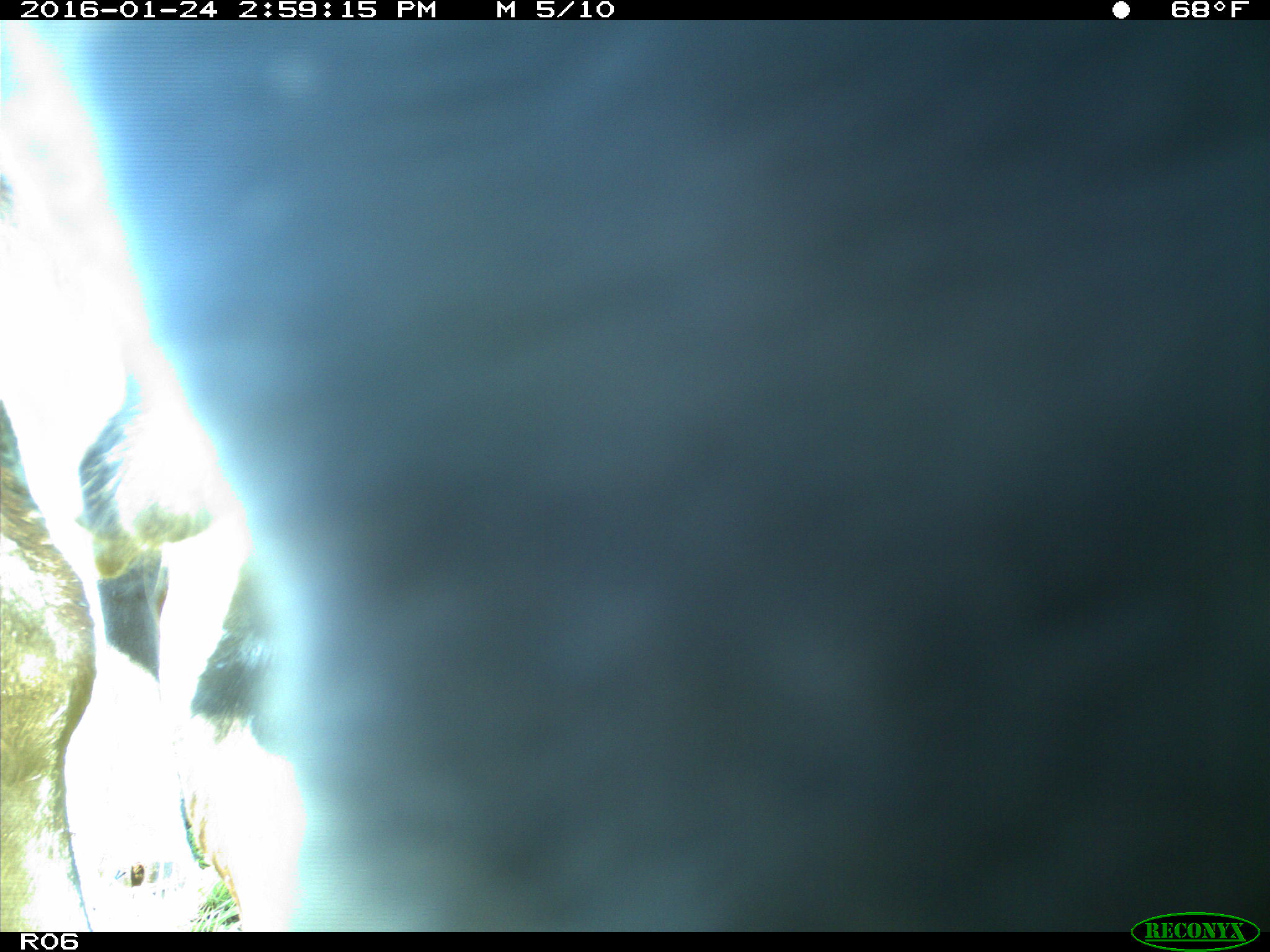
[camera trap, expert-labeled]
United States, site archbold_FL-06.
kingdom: Animalia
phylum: Chordata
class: Mammalia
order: Artiodactyla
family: Bovidae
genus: Bos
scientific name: Bos taurus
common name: domestic cow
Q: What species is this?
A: Bos taurus (domestic cow).